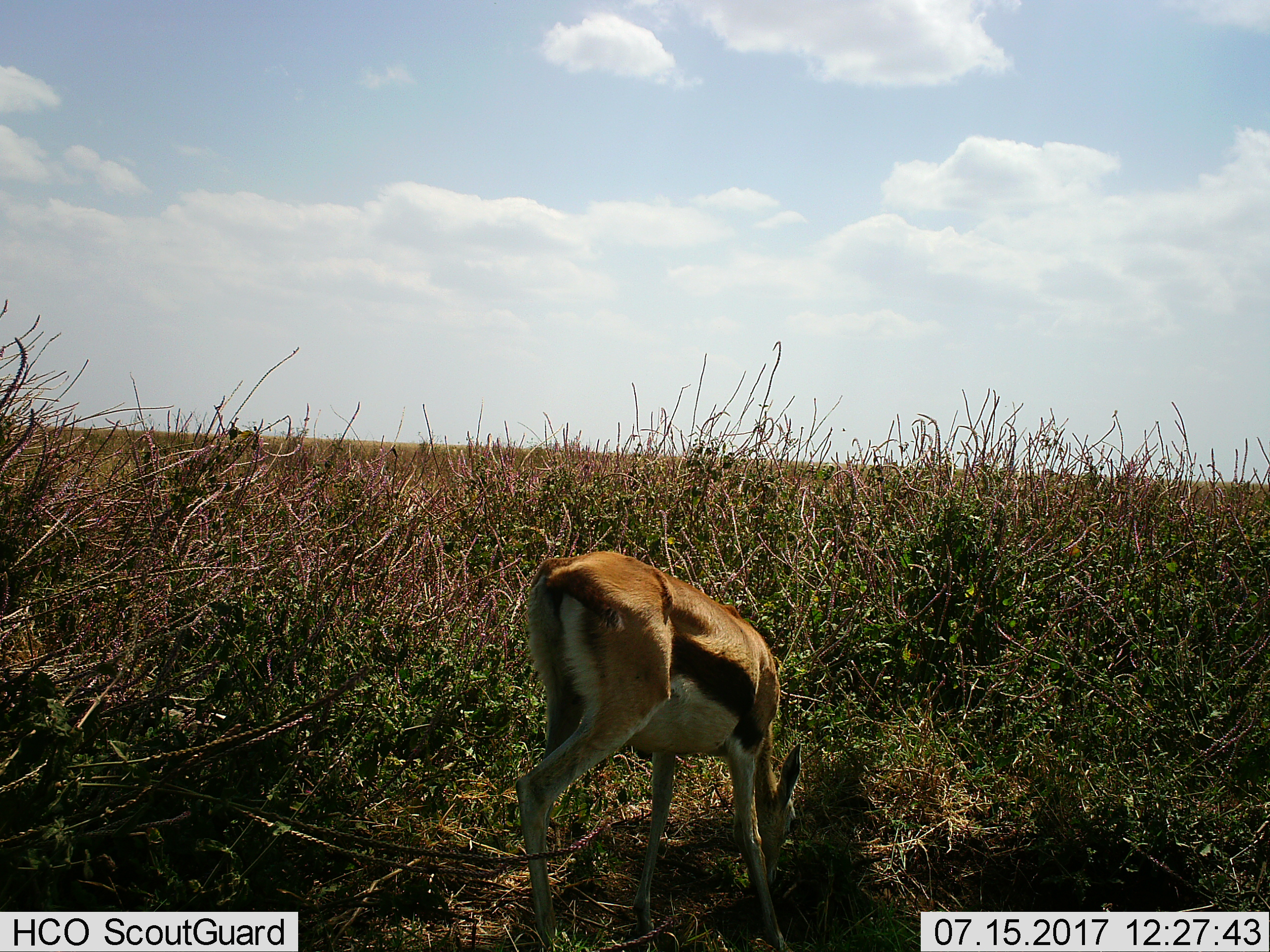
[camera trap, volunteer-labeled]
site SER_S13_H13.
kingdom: Animalia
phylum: Chordata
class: Mammalia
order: Artiodactyla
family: Bovidae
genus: Eudorcas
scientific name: Eudorcas thomsonii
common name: thomson's gazelle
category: gazellethomsons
Gazellethomsons (thomson's gazelle) (Eudorcas thomsonii), count 1. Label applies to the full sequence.